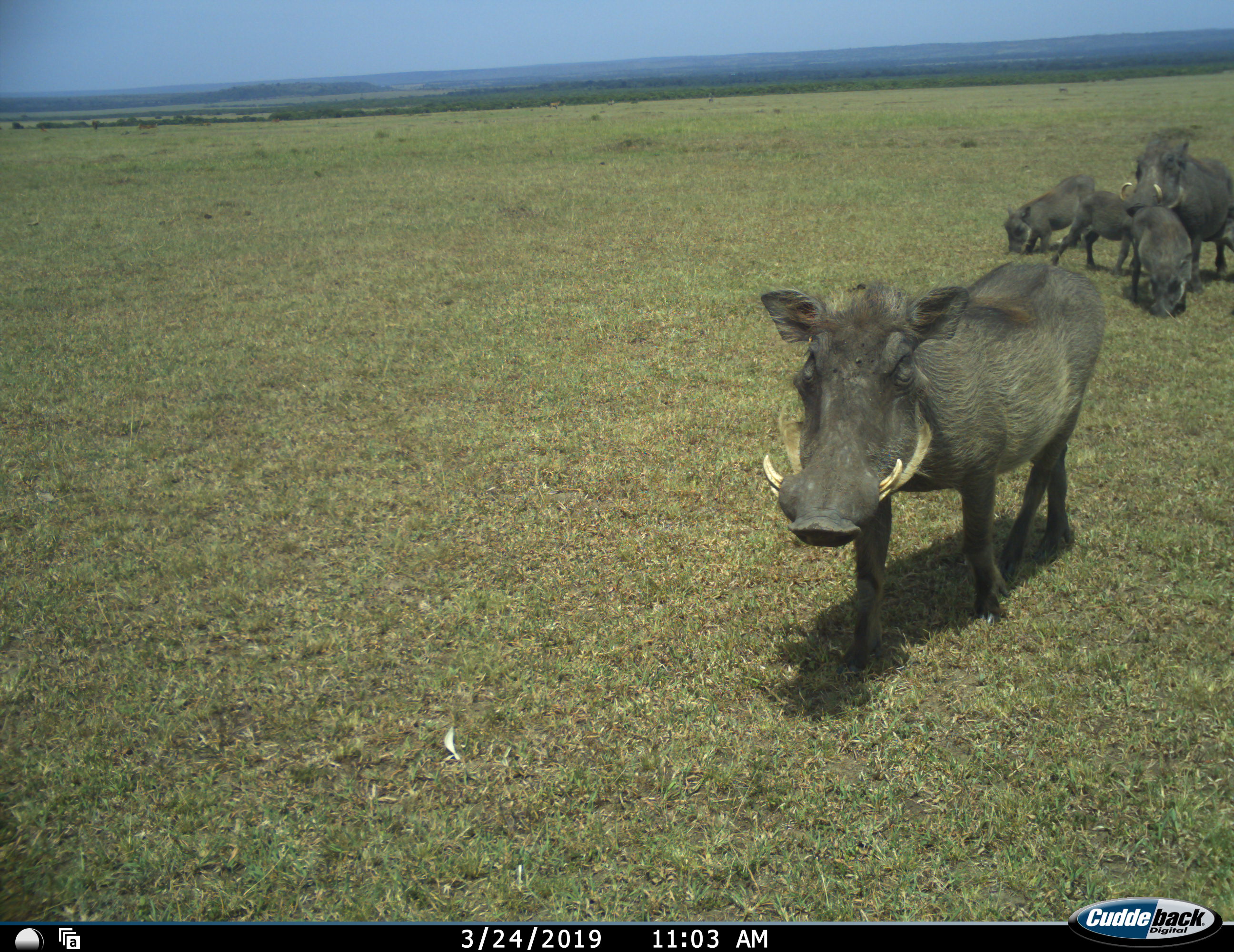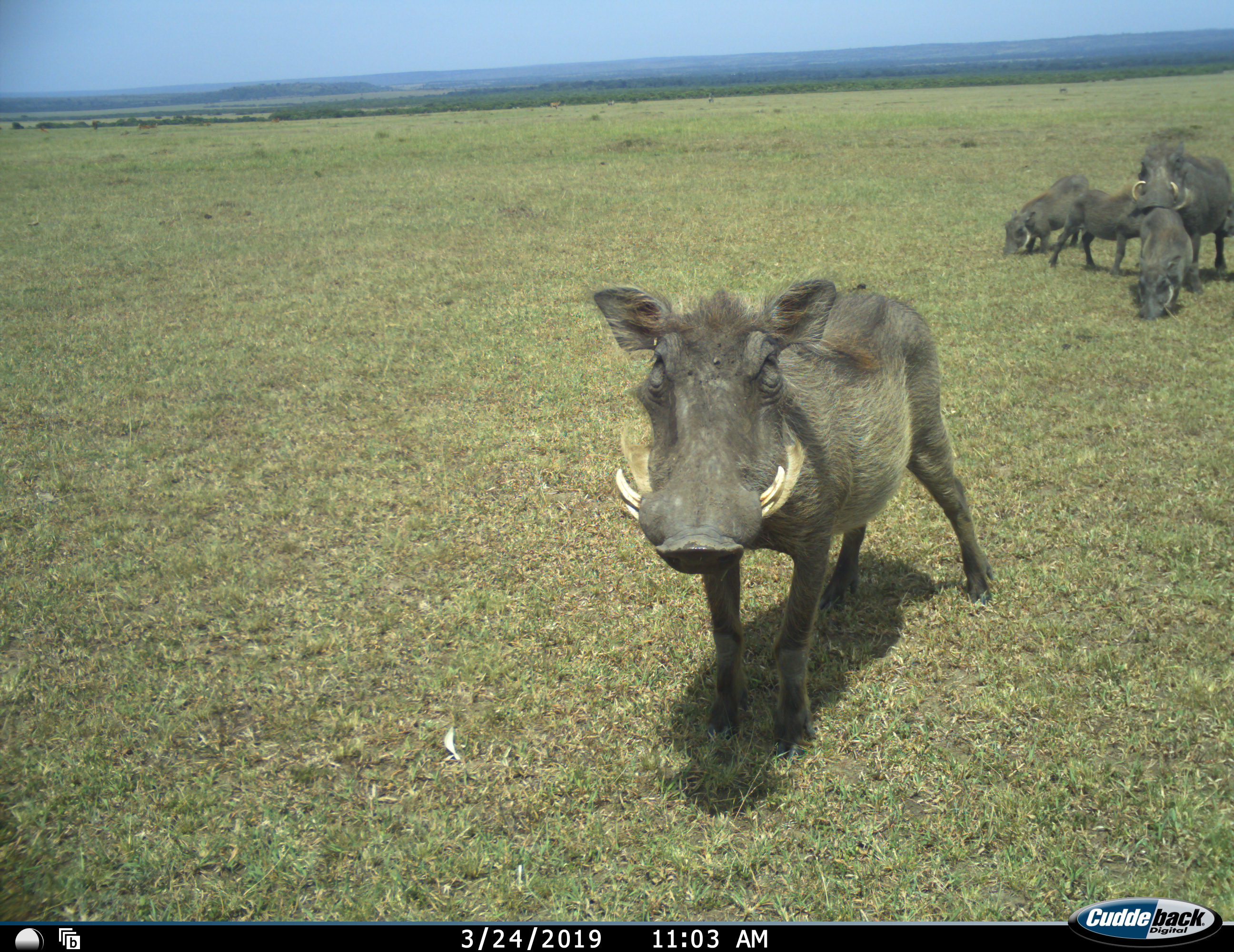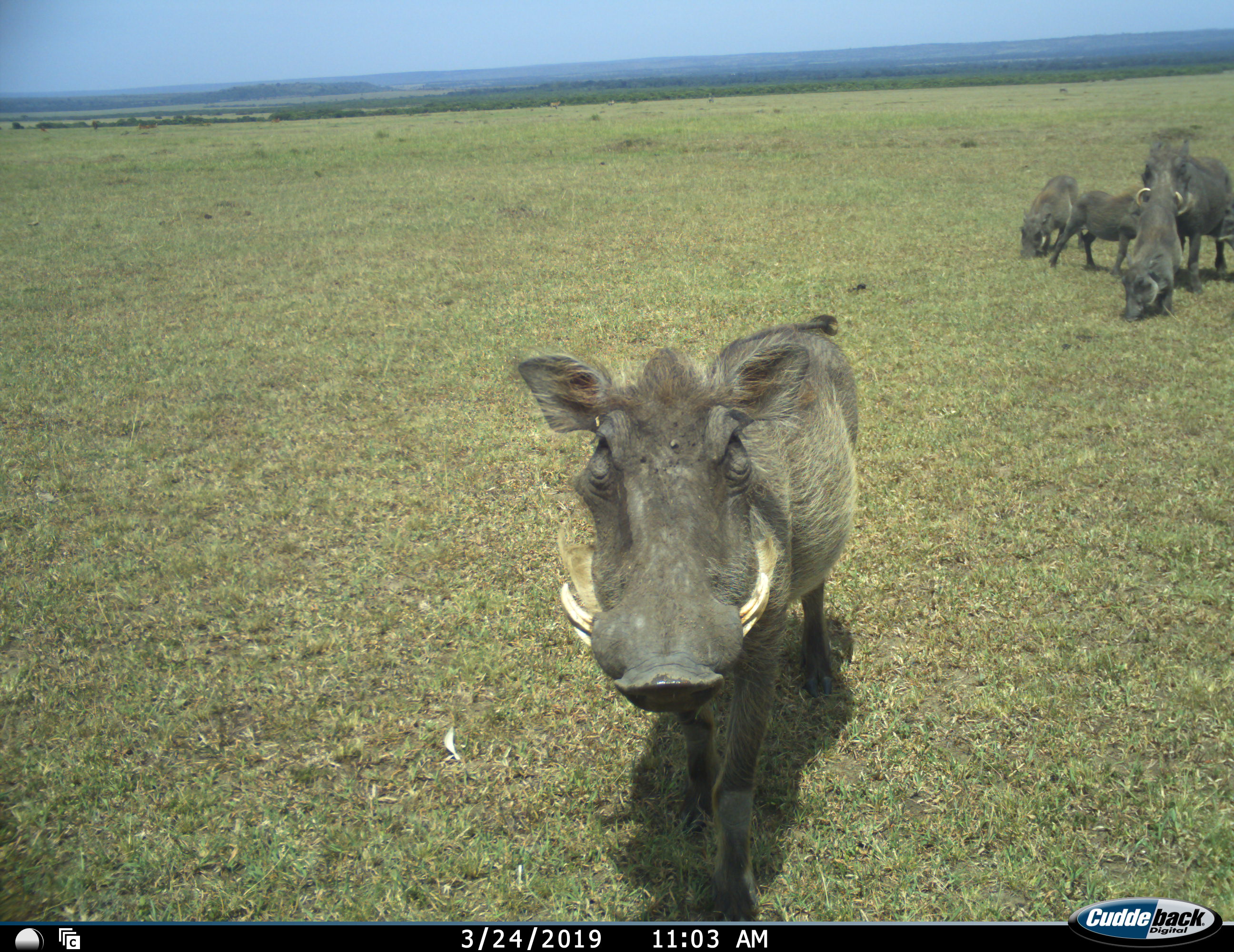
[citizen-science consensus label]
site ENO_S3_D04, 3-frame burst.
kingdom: Animalia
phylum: Chordata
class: Mammalia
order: Artiodactyla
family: Suidae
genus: Phacochoerus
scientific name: Phacochoerus africanus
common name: warthog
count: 5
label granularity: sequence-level